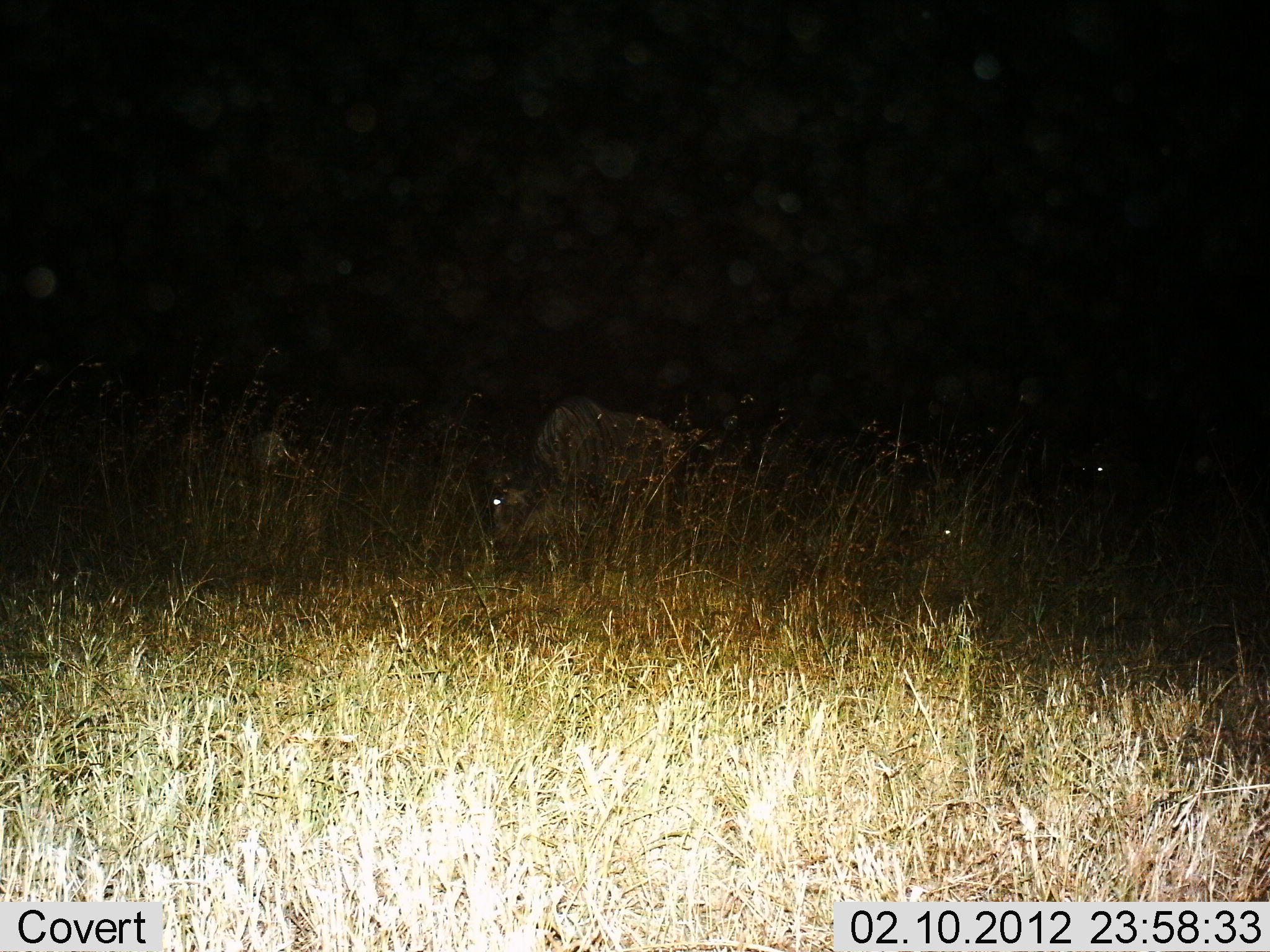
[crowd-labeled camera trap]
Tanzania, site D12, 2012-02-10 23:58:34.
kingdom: Animalia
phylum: Chordata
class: Mammalia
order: Artiodactyla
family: Bovidae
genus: Connochaetes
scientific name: Connochaetes taurinus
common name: blue wildebeest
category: wildebeest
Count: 3.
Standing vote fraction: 33%.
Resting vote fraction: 22%.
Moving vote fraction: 0%.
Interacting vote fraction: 0%.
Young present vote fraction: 0%.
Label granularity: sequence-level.